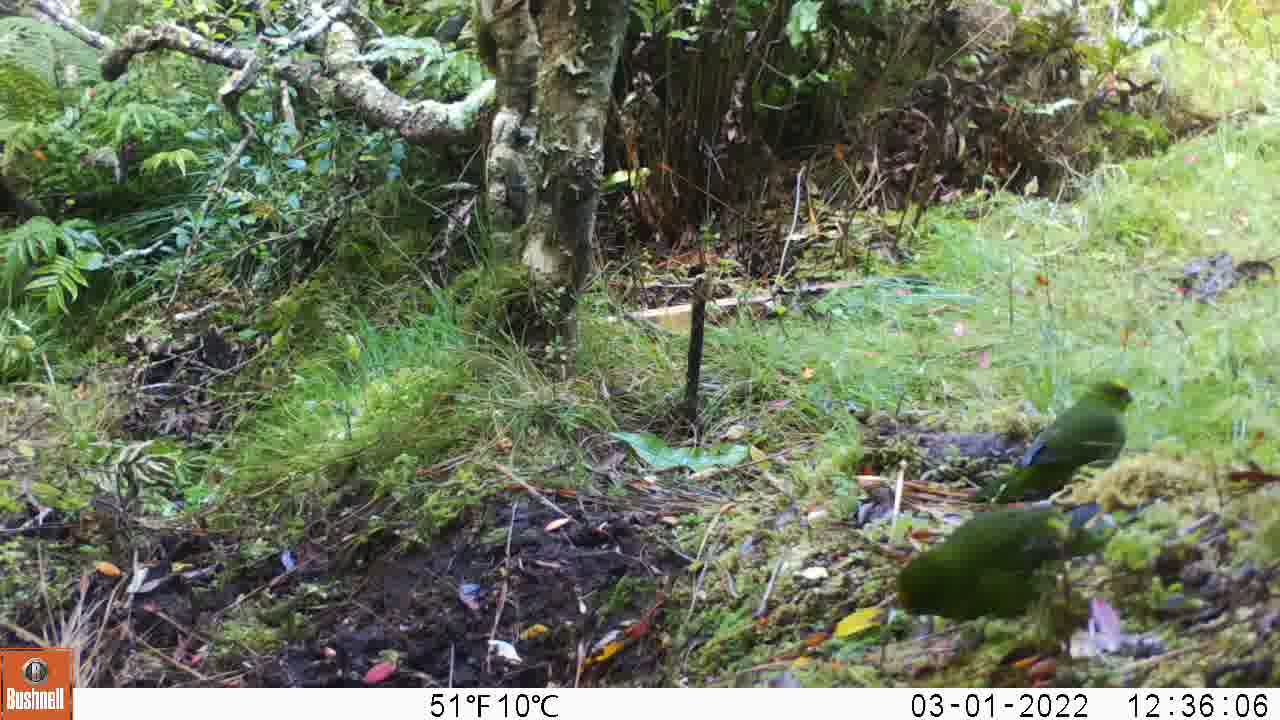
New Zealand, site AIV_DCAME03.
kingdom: Animalia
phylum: Chordata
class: Aves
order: Psittaciformes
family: Psittaculidae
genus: Cyanoramphus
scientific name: Cyanoramphus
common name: parakeet